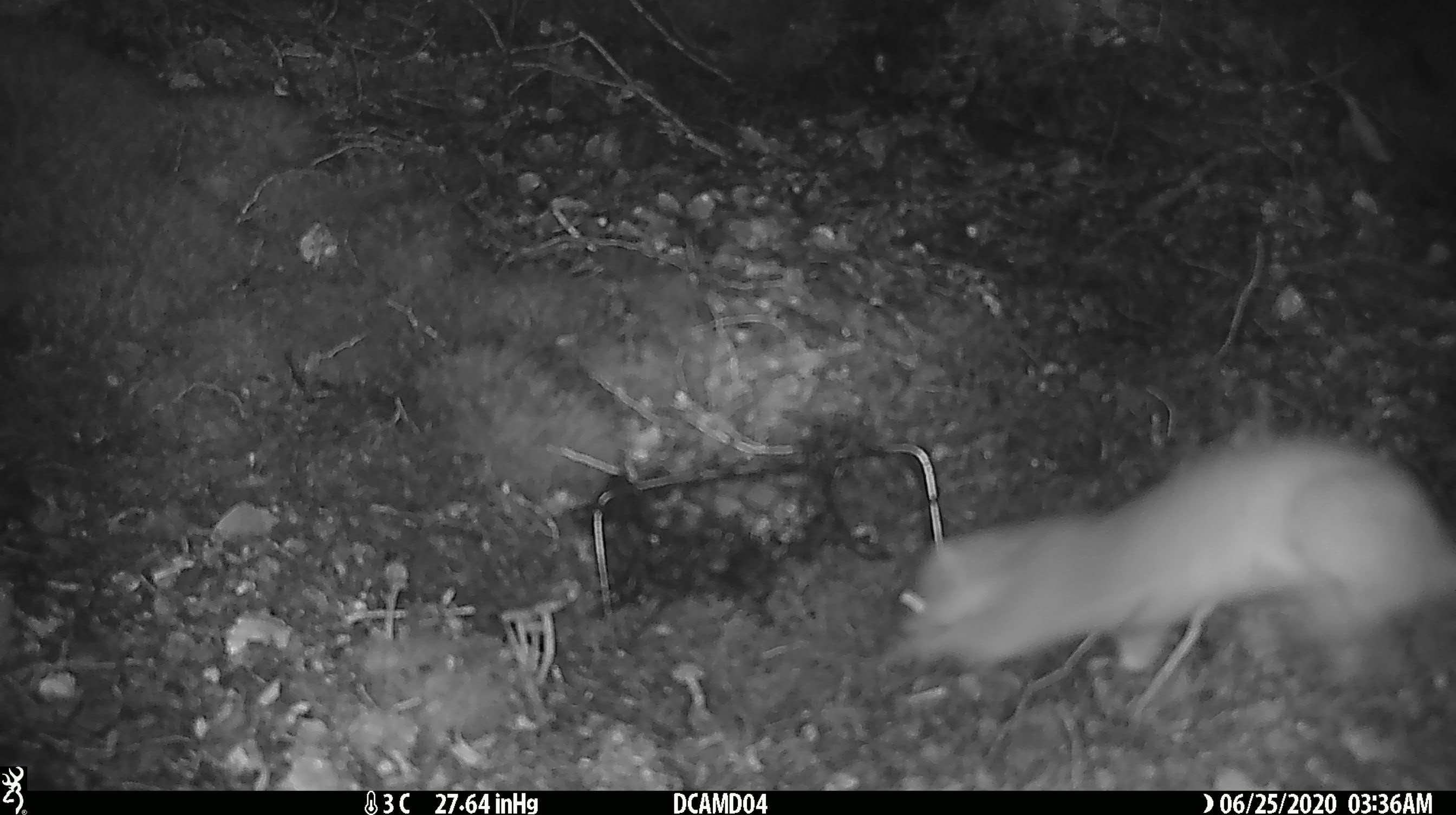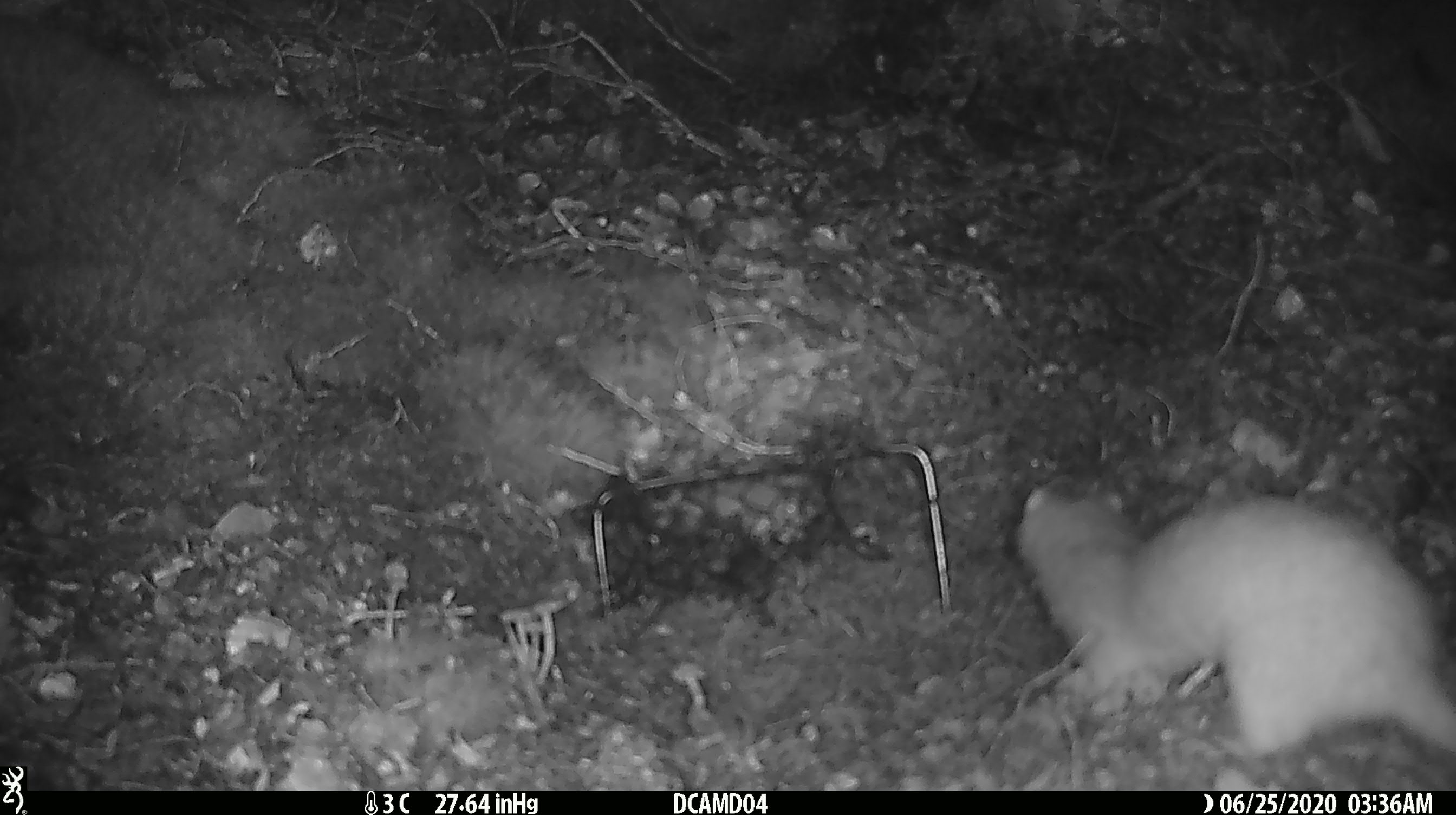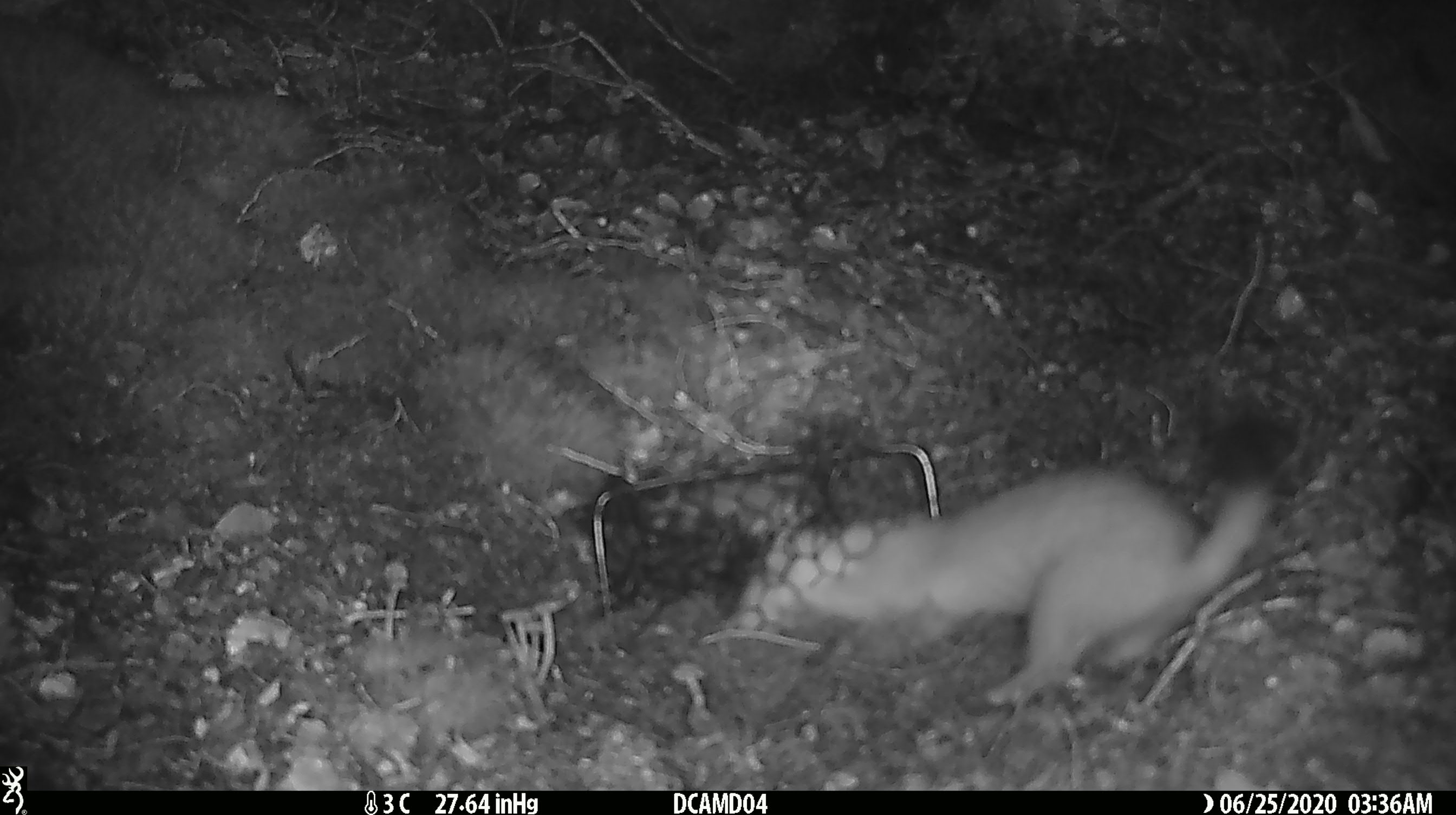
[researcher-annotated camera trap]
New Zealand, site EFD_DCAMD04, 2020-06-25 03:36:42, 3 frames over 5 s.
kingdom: Animalia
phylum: Chordata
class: Mammalia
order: Carnivora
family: Mustelidae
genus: Mustela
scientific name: Mustela erminea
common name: stoat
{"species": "stoat (Mustela erminea)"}